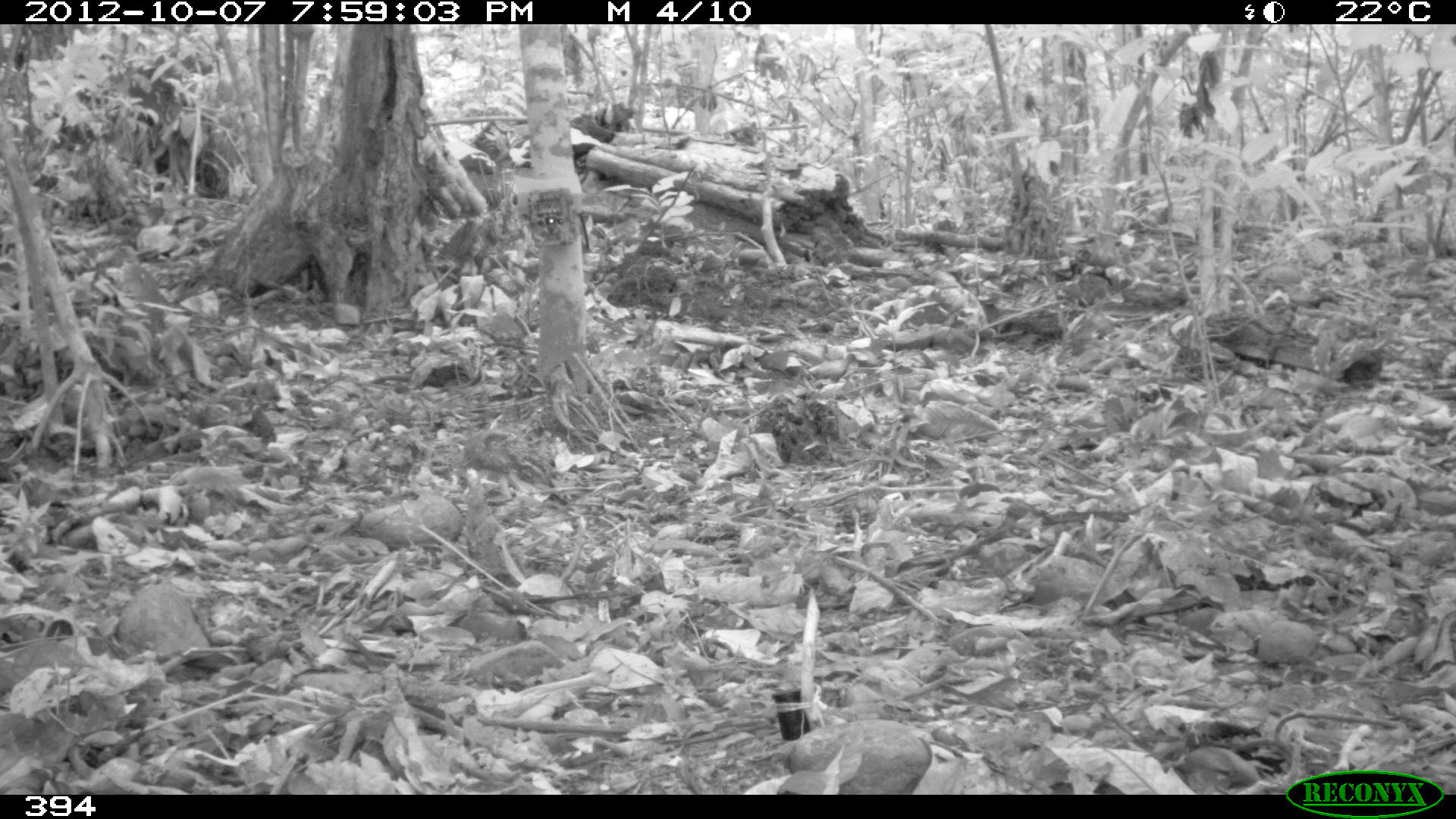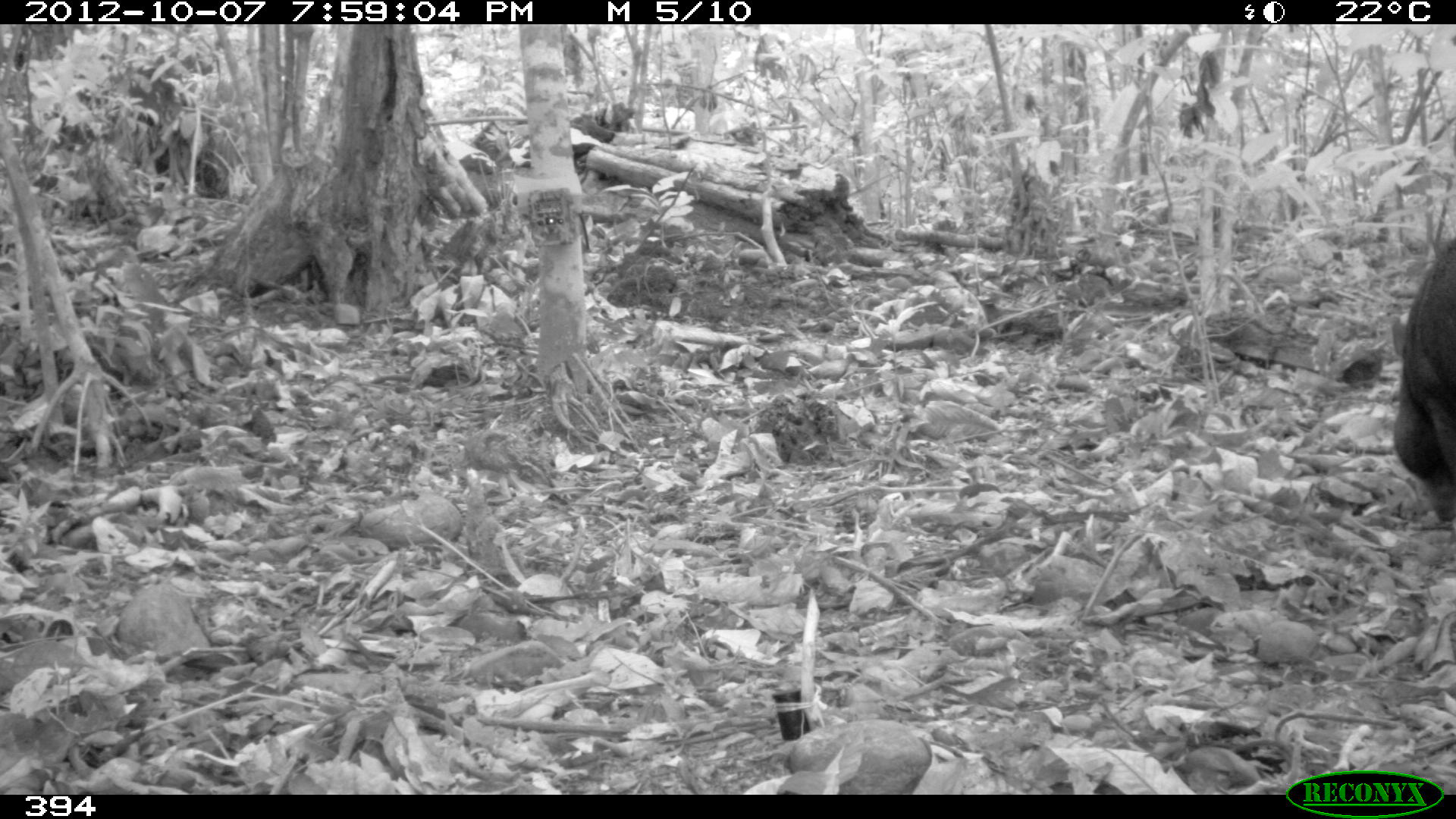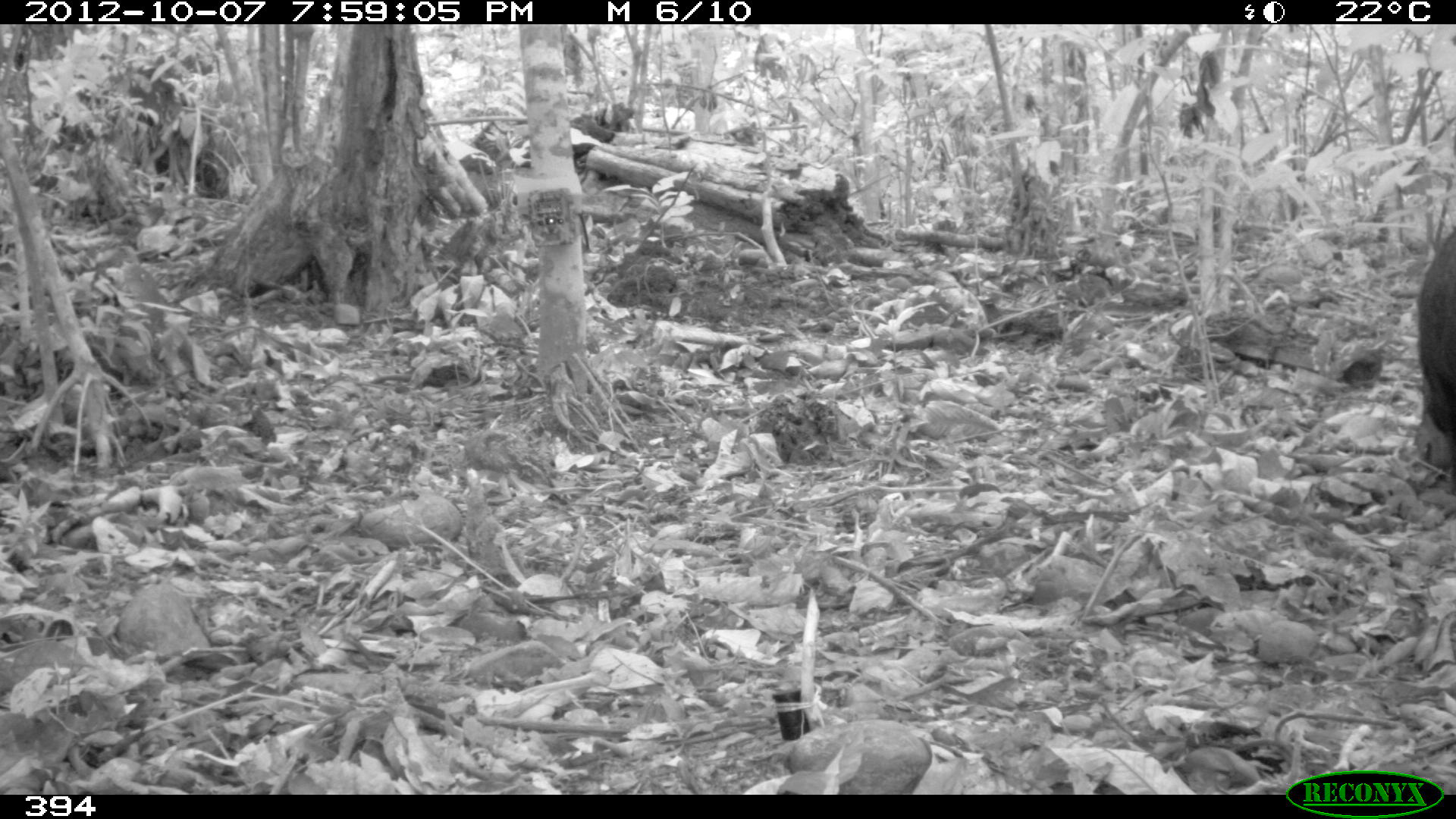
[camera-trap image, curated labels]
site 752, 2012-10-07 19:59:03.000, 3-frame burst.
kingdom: Animalia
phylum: Chordata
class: Mammalia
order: Artiodactyla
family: Tayassuidae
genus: Tayassu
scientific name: Tayassu pecari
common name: white-lipped peccary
Tayassu pecari (white-lipped peccary).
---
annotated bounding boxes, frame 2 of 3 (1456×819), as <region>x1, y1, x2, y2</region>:
tayassu pecari: <region>1389, 236, 1456, 540</region>